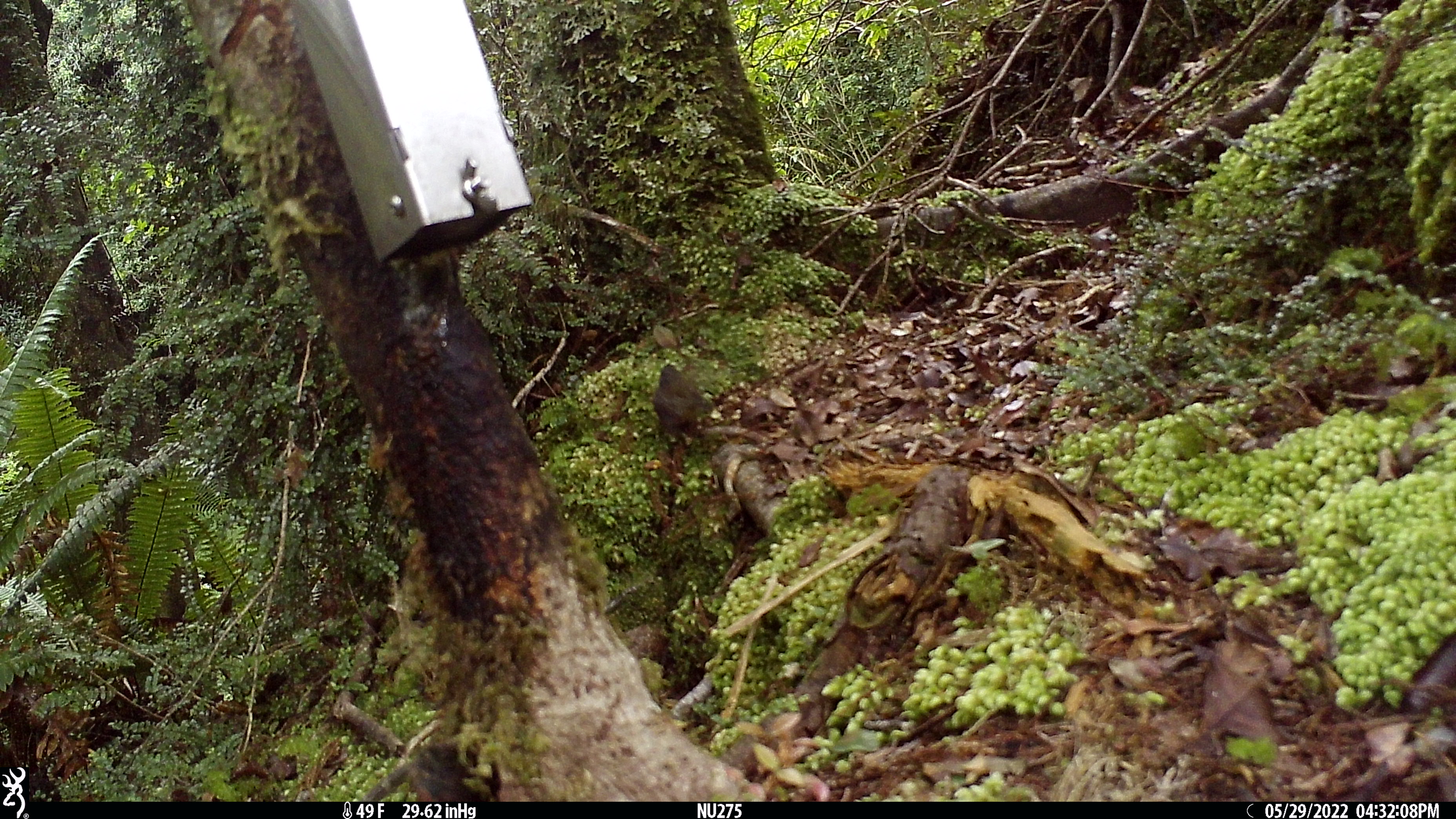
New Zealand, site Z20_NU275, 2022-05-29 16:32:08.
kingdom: Animalia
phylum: Chordata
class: Aves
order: Passeriformes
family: Rhipiduridae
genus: Rhipidura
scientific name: Rhipidura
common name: fantails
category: fantail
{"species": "fantail (fantails) (Rhipidura)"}